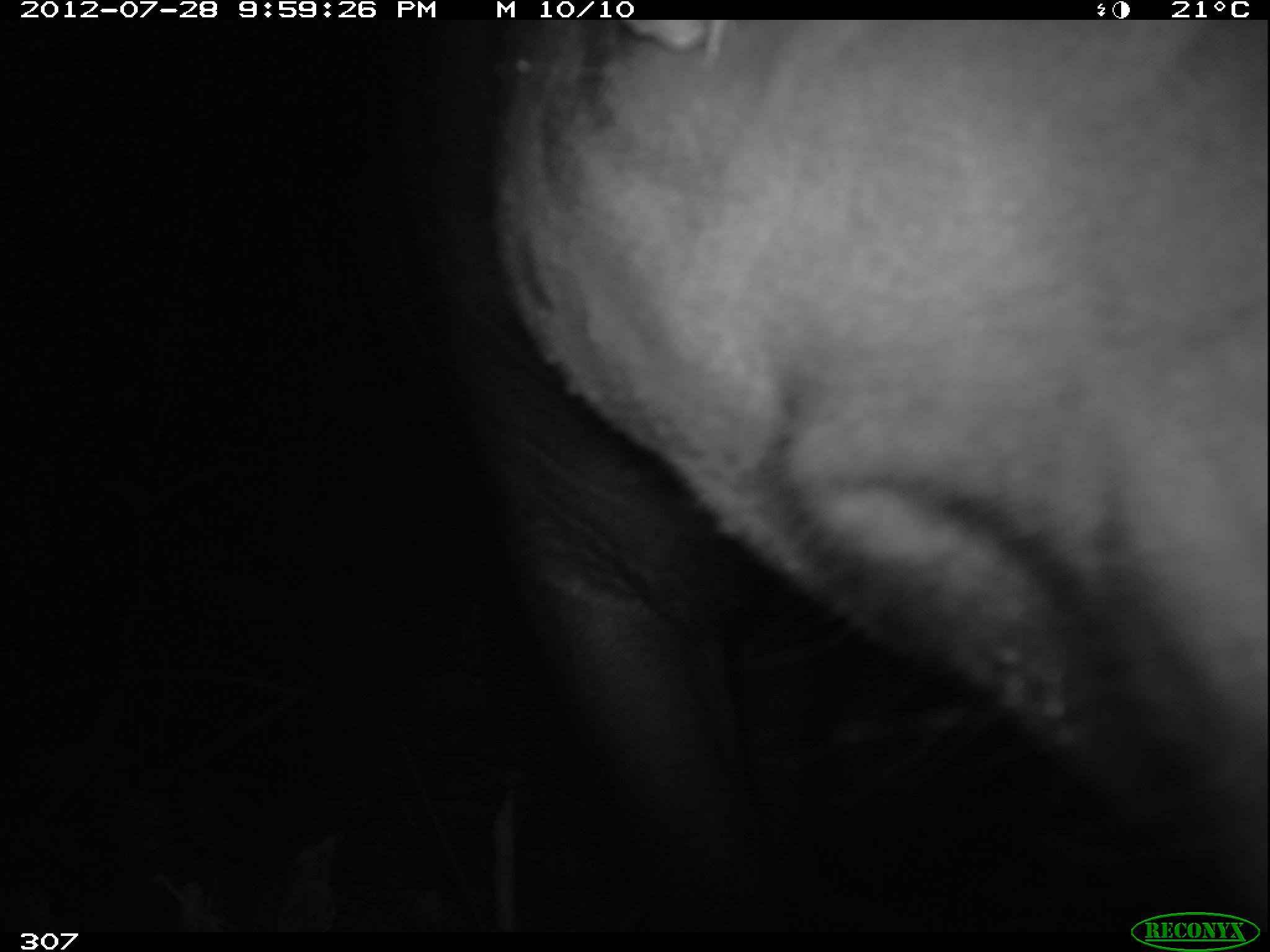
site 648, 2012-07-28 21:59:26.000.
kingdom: Animalia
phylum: Chordata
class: Mammalia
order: Perissodactyla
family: Tapiridae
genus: Tapirus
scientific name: Tapirus terrestris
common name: south american tapir